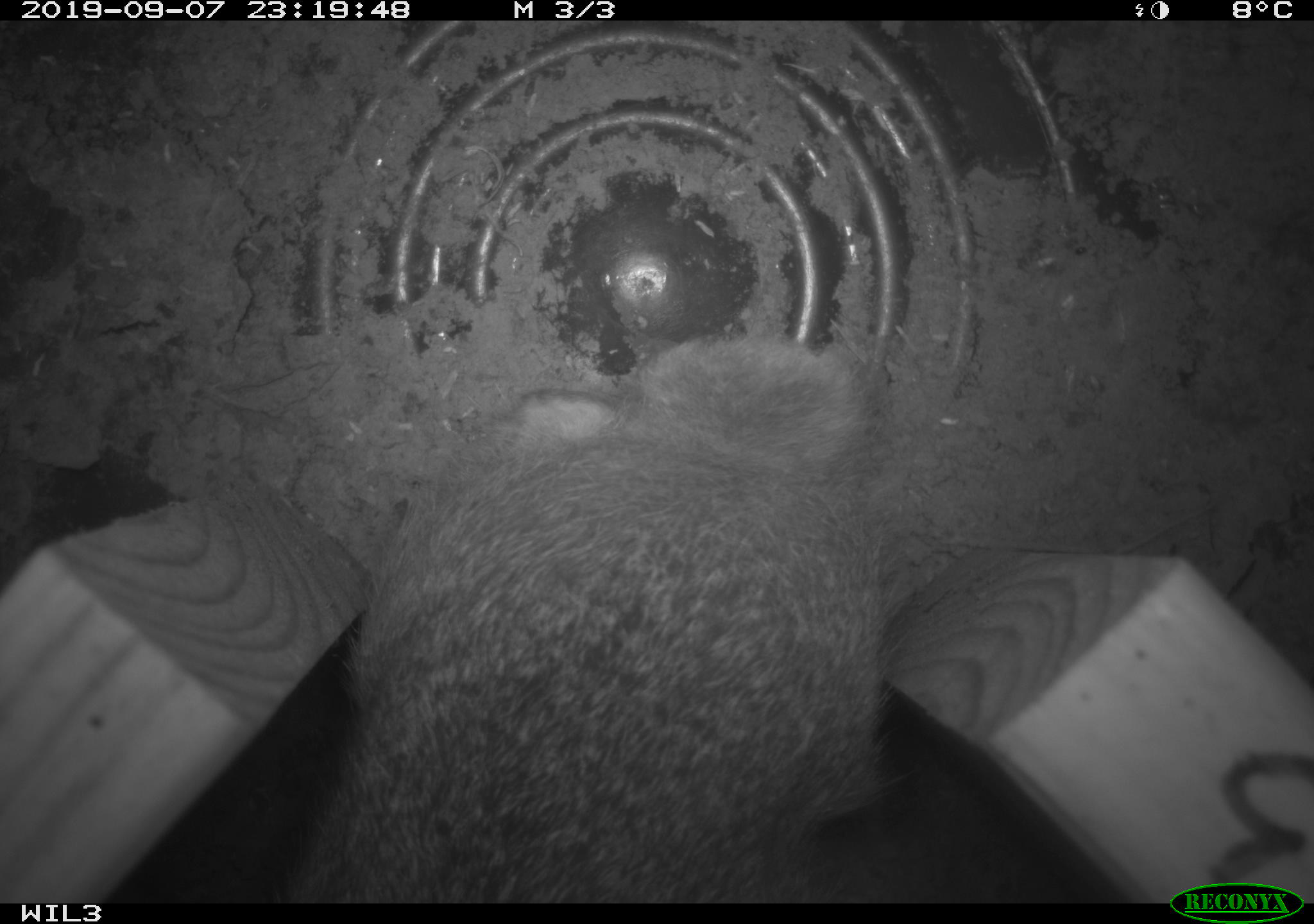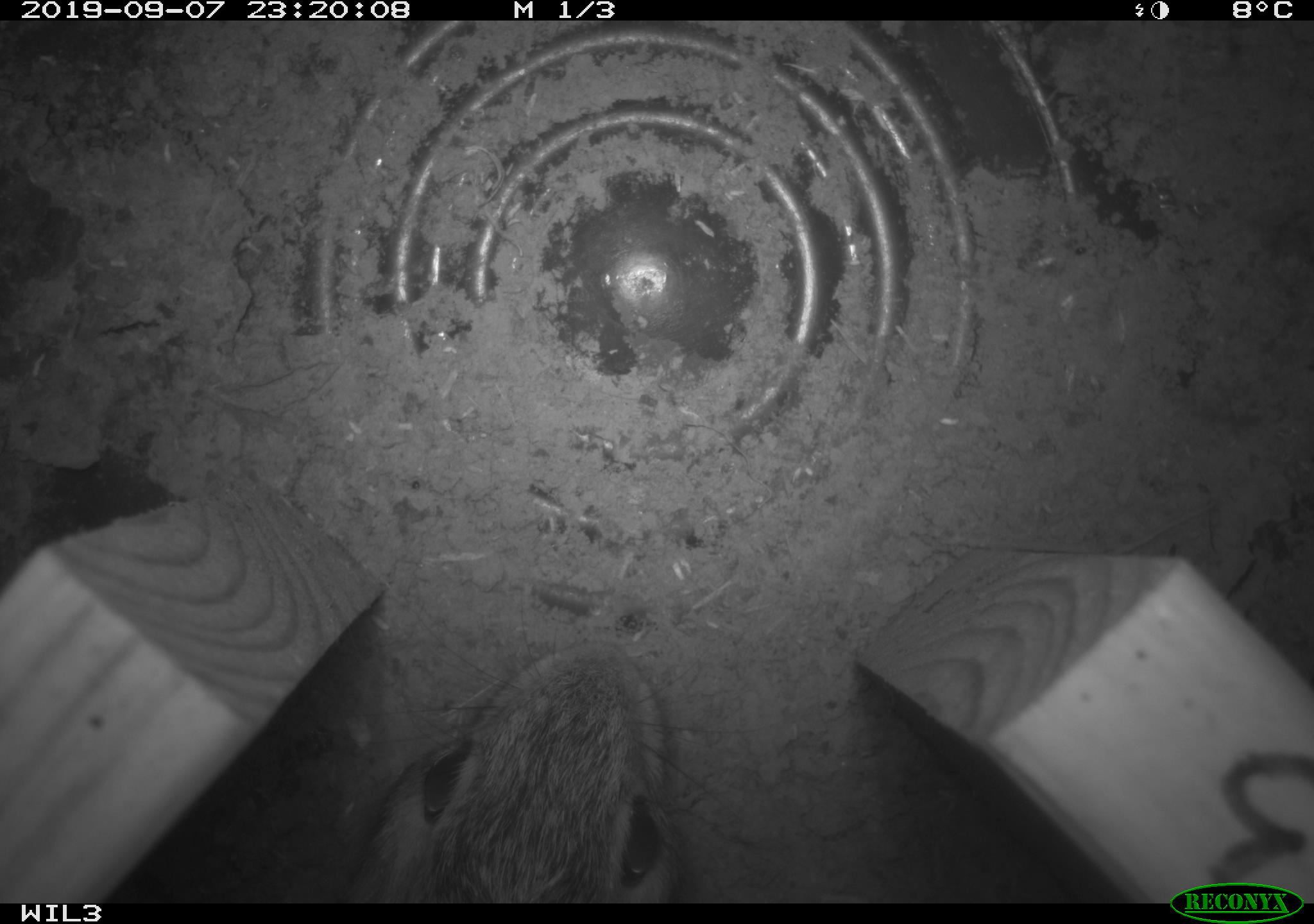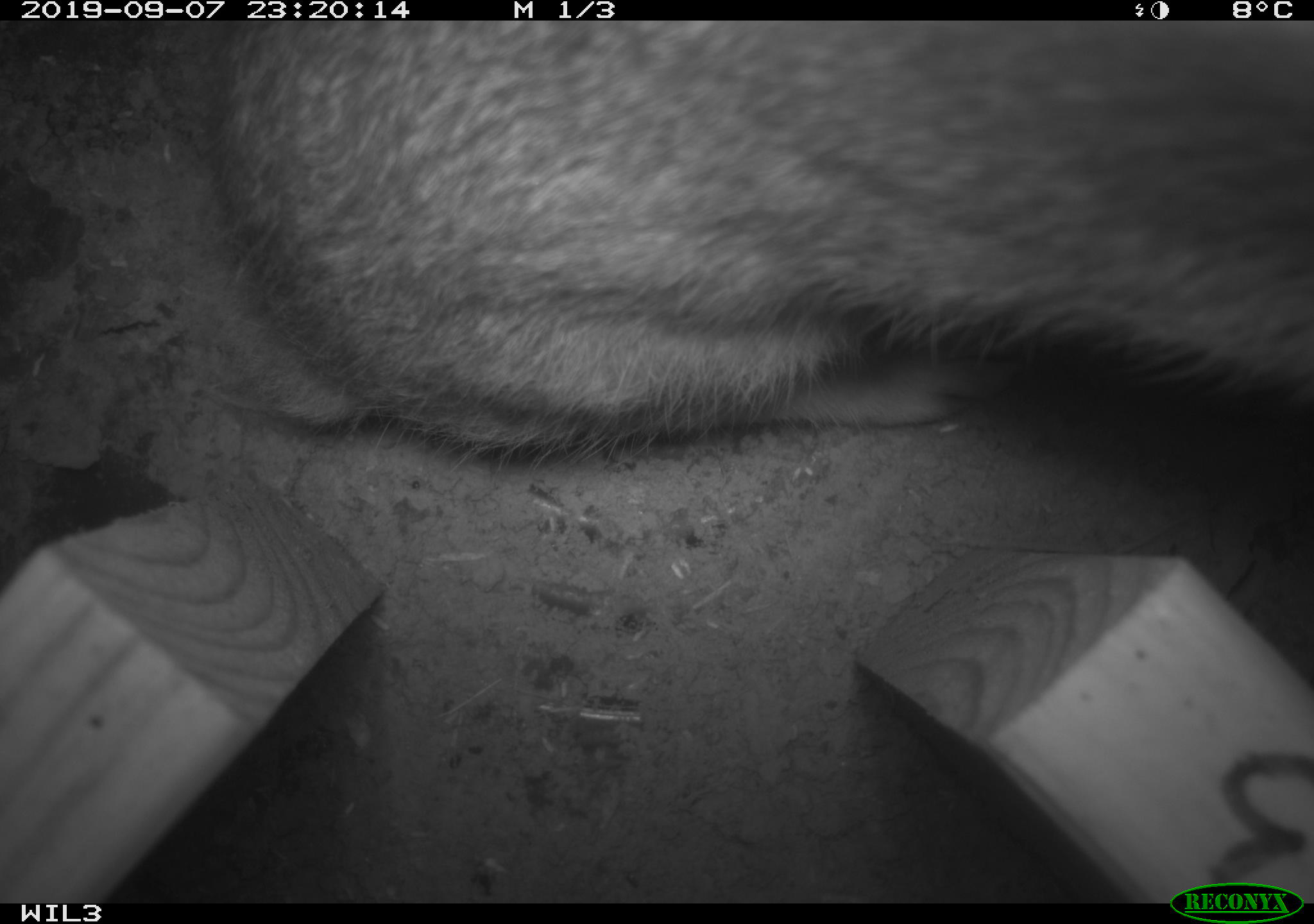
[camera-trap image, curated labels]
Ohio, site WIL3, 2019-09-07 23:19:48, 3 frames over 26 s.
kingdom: Animalia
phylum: Chordata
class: Mammalia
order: Lagomorpha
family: Leporidae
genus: Sylvilagus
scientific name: Sylvilagus floridanus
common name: eastern cottontail